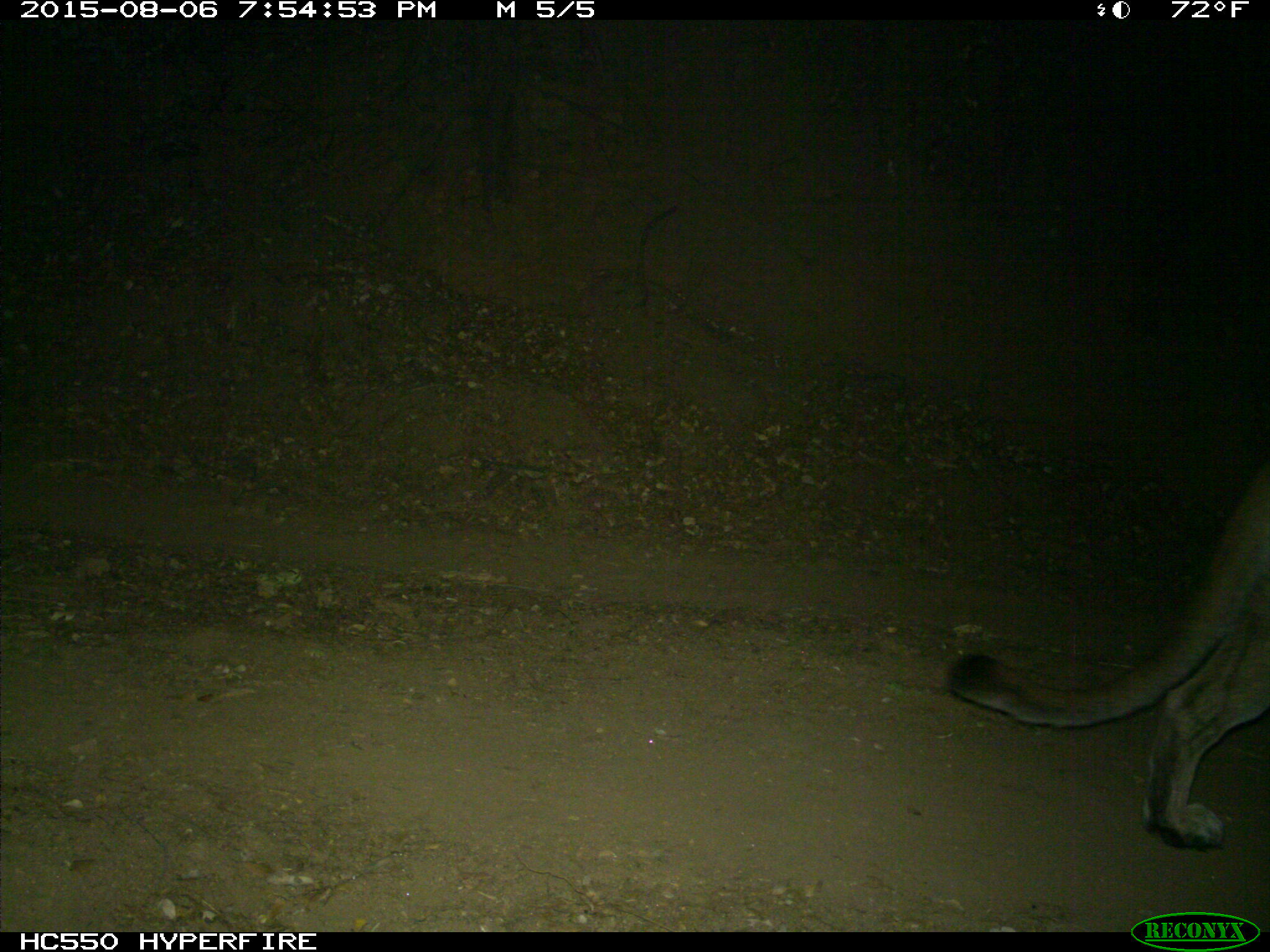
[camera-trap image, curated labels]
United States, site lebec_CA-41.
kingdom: Animalia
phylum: Chordata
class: Mammalia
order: Carnivora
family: Felidae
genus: Puma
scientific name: Puma concolor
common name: mountain lion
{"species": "Puma concolor (mountain lion)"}